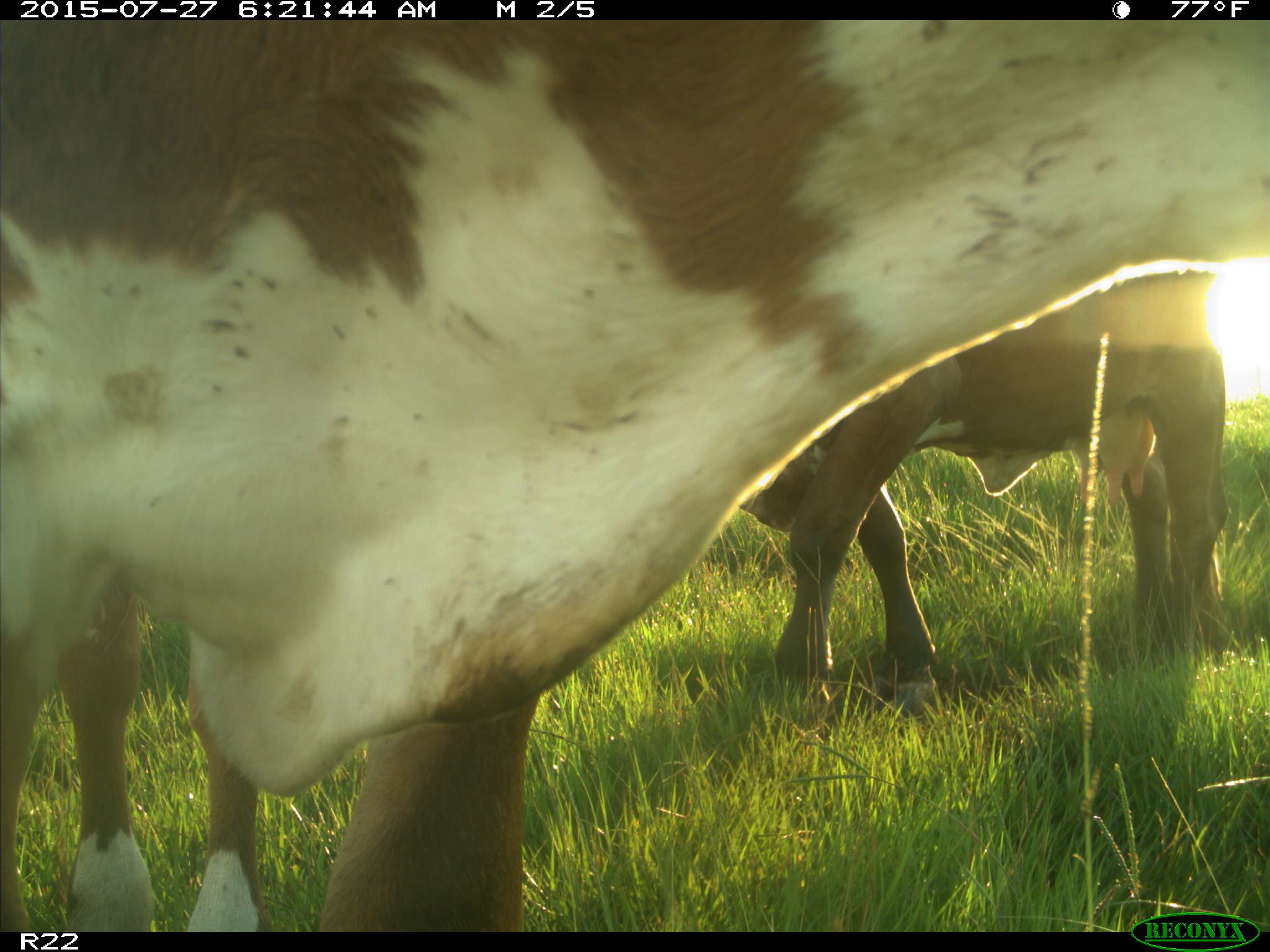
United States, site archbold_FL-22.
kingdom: Animalia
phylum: Chordata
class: Mammalia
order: Artiodactyla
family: Bovidae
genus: Bos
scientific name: Bos taurus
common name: domestic cow